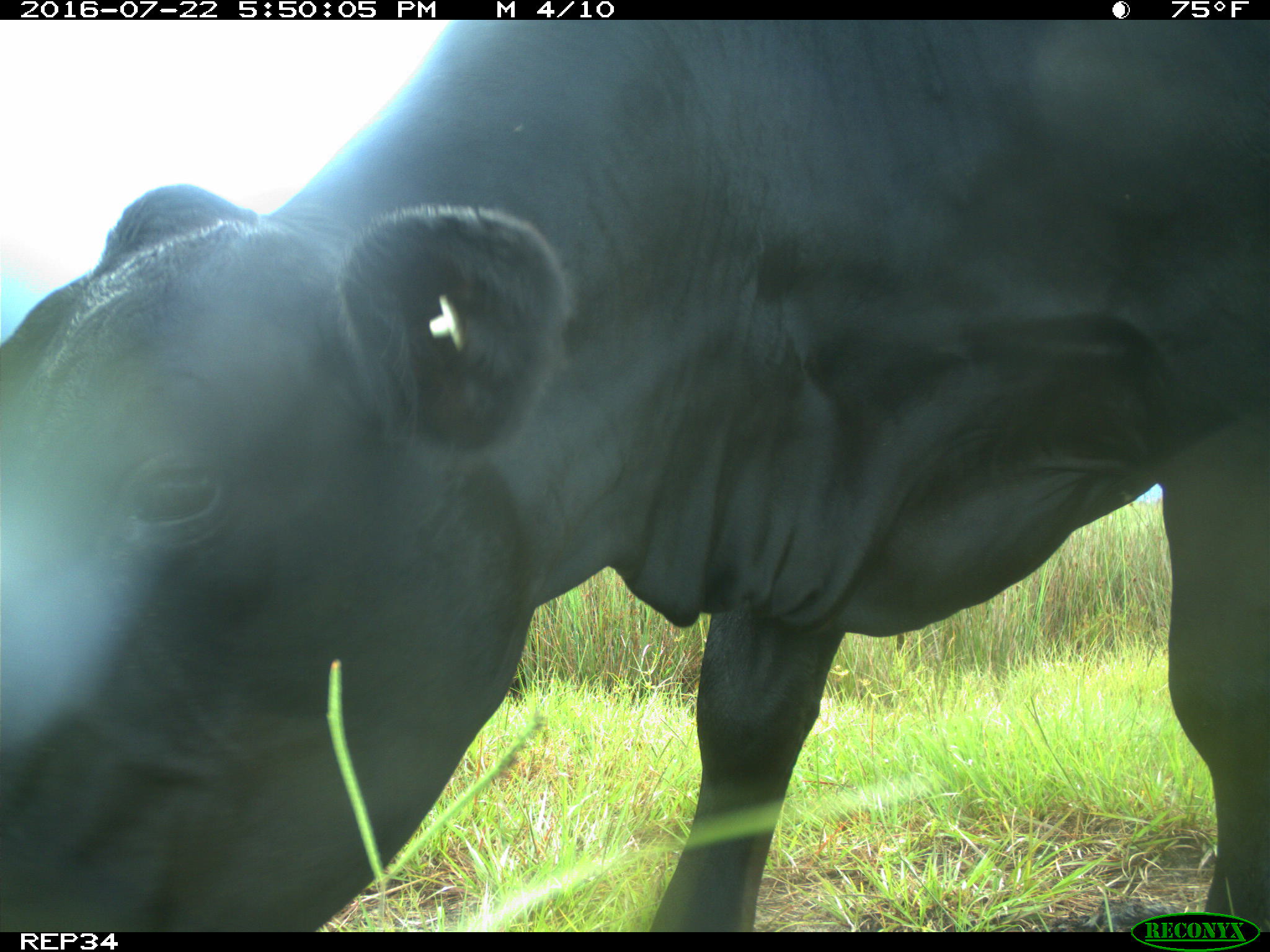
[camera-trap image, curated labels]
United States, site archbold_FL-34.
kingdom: Animalia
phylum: Chordata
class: Mammalia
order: Artiodactyla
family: Bovidae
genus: Bos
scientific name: Bos taurus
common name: domestic cow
Bos taurus (domestic cow).